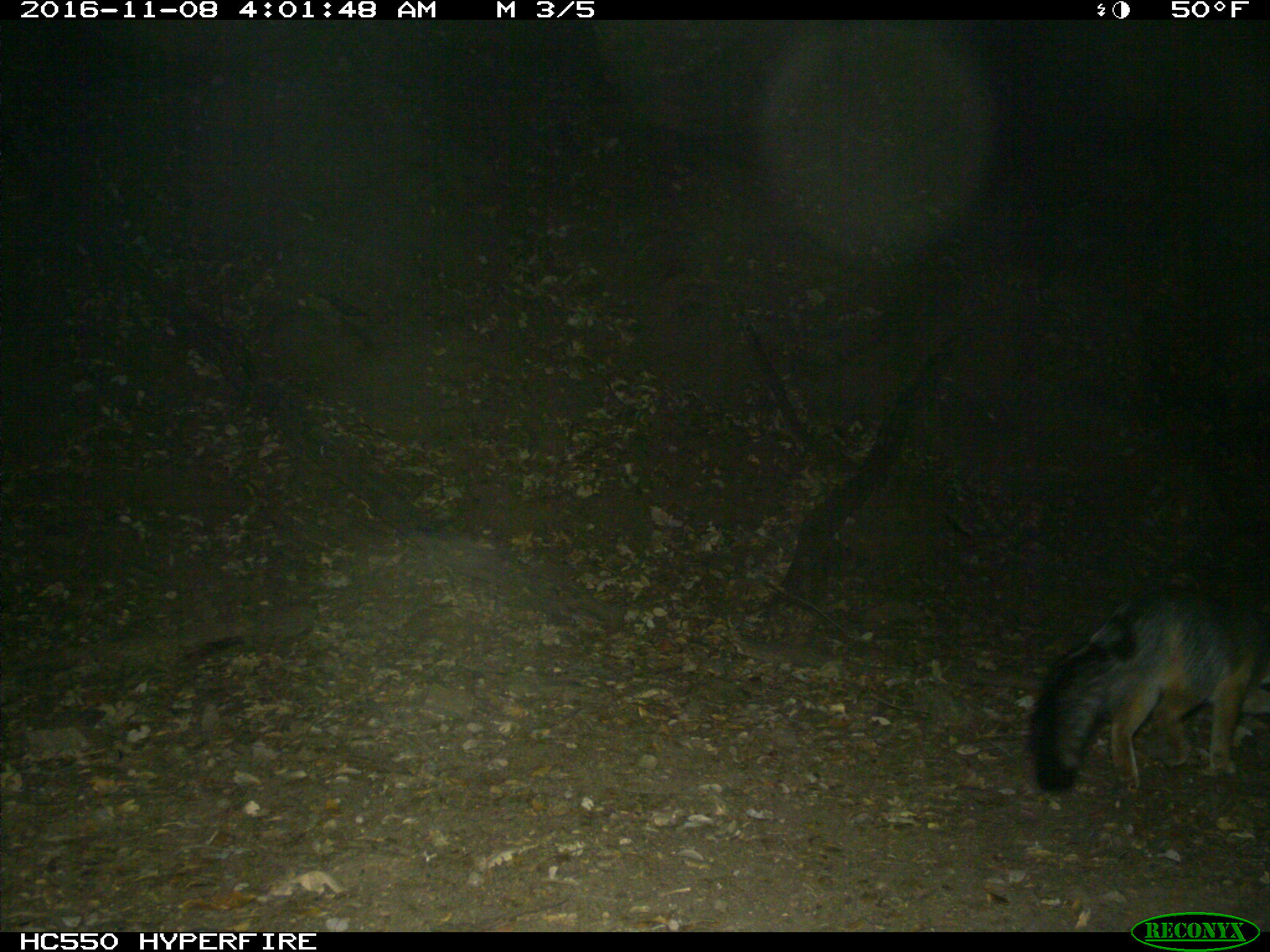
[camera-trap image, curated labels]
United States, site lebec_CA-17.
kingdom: Animalia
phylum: Chordata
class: Mammalia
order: Carnivora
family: Canidae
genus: Urocyon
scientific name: Urocyon cinereoargenteus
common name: gray fox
Urocyon cinereoargenteus (gray fox).